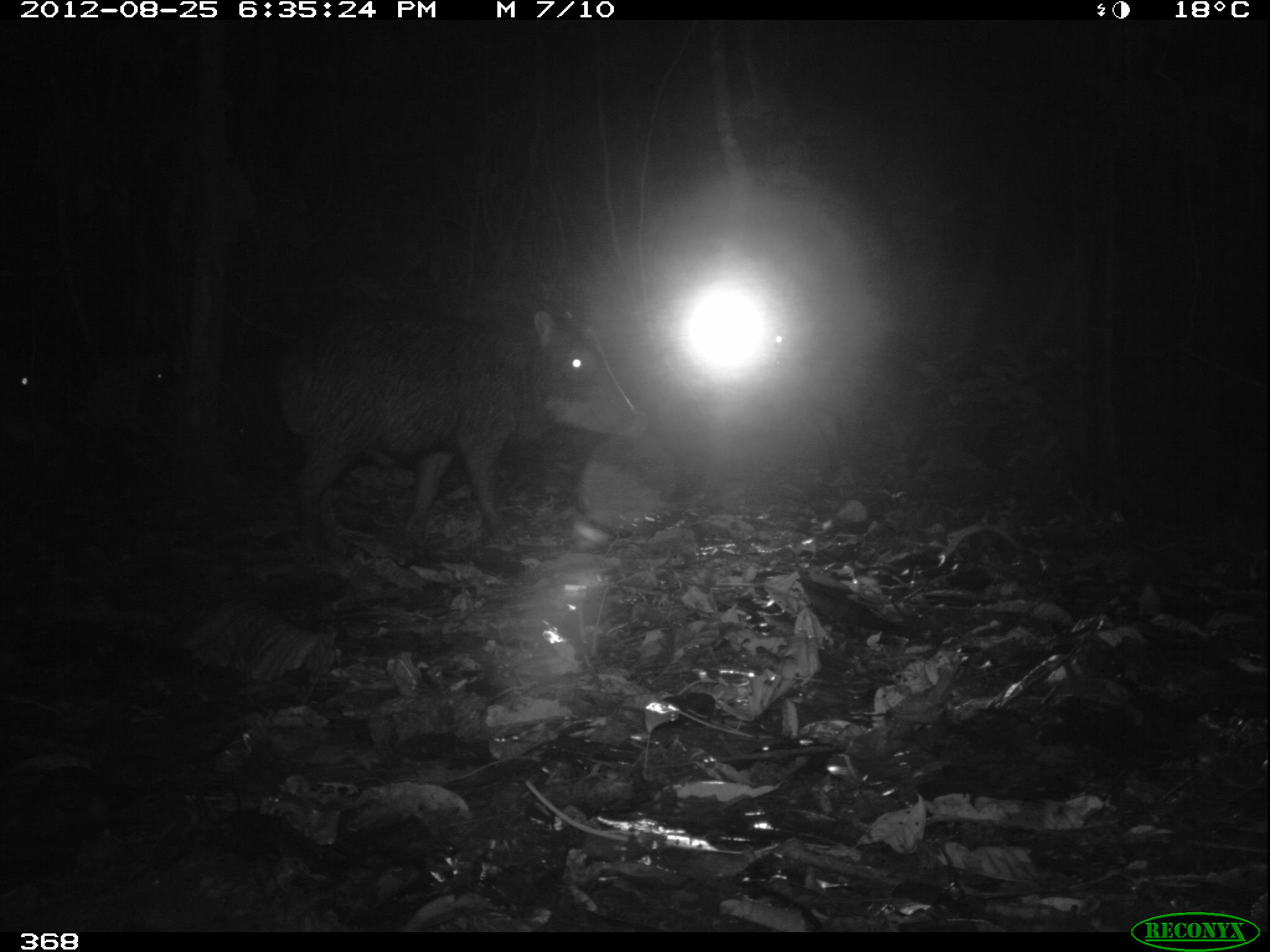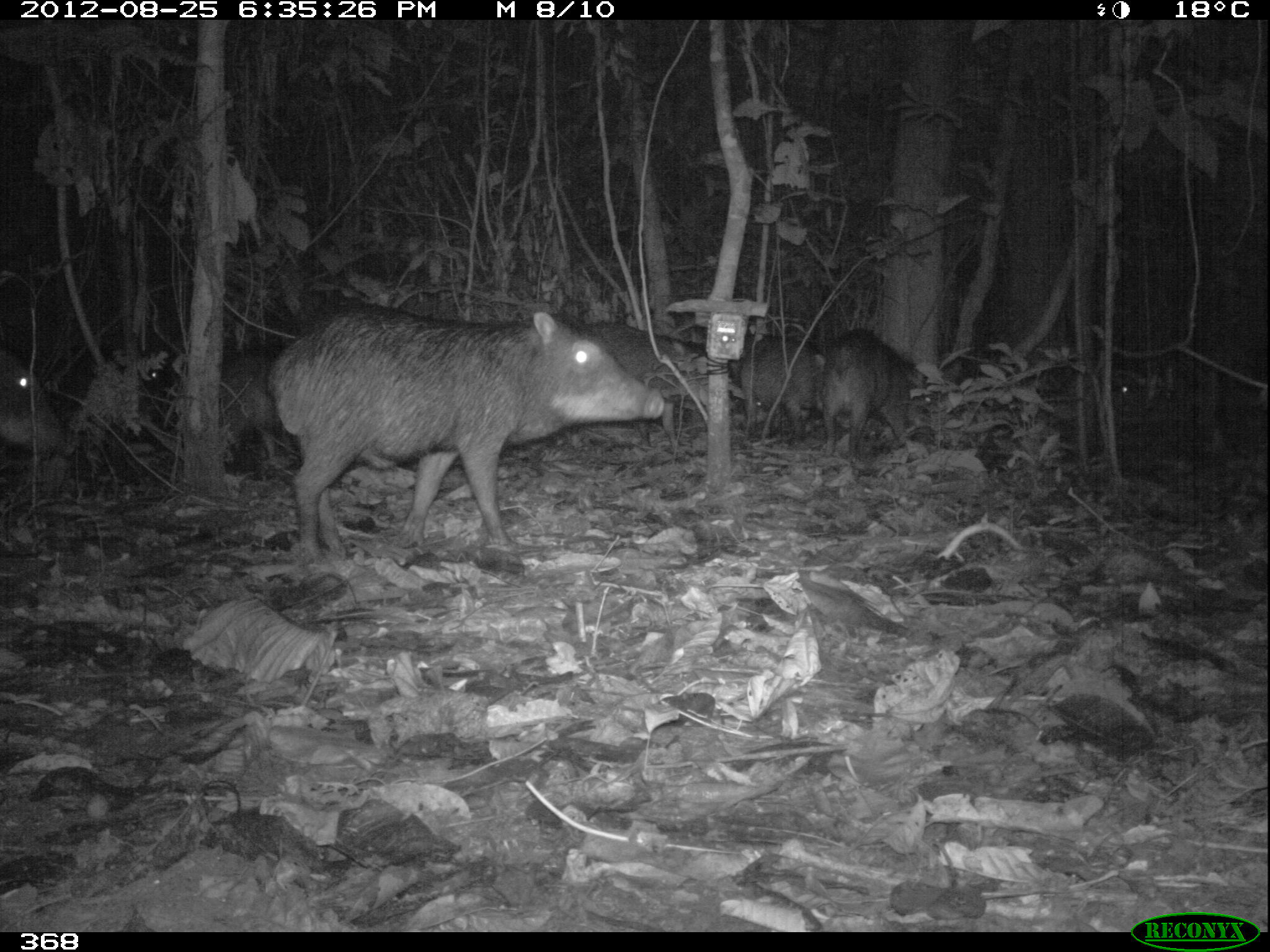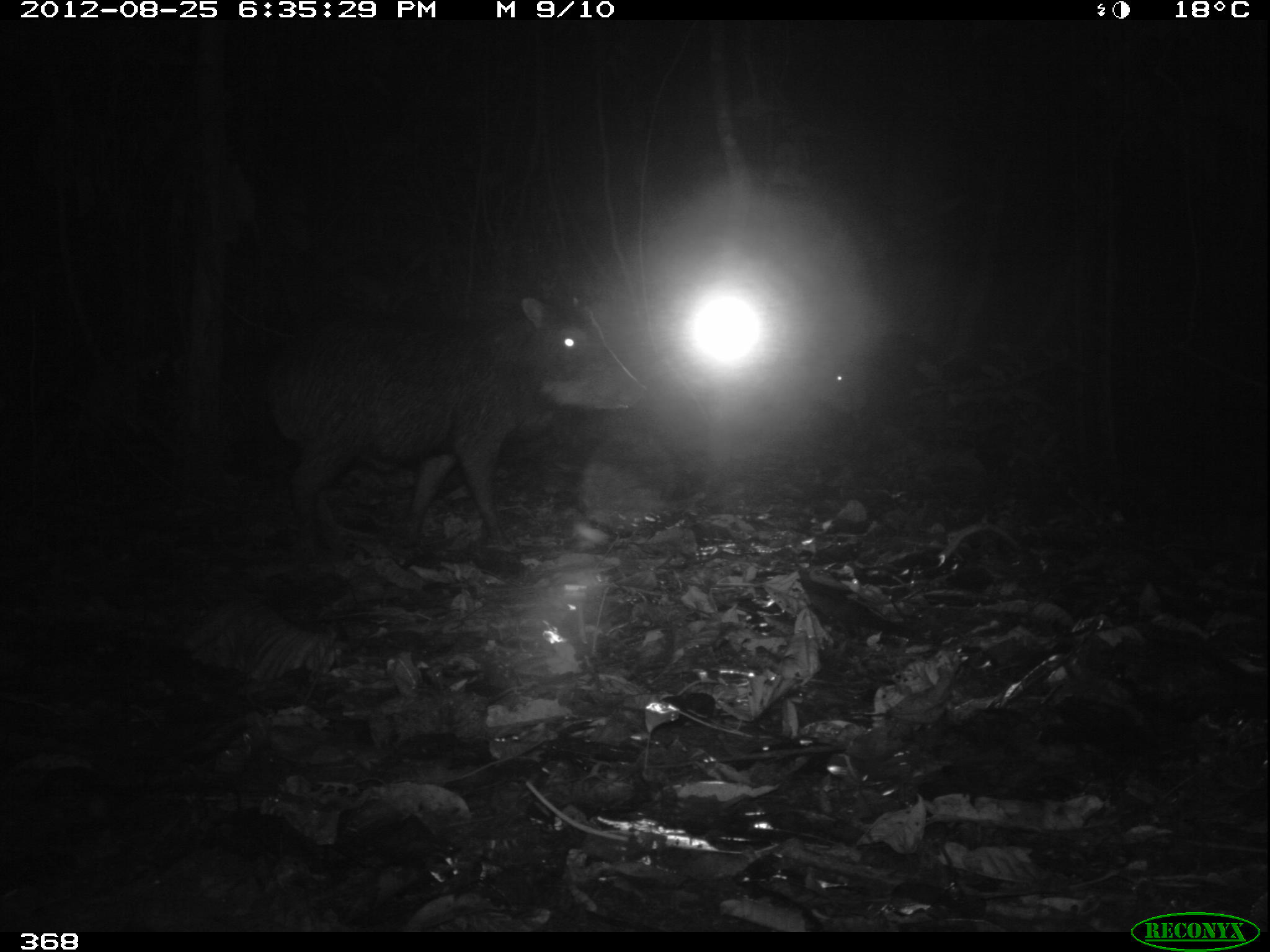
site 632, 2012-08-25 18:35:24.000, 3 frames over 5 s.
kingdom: Animalia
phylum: Chordata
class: Mammalia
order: Artiodactyla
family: Tayassuidae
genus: Tayassu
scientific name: Tayassu pecari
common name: white-lipped peccary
Tayassu pecari (white-lipped peccary).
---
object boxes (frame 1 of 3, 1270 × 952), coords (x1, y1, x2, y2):
tayassu pecari: (279, 285, 646, 563); (775, 350, 934, 480)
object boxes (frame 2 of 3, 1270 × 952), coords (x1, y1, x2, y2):
tayassu pecari: (268, 307, 666, 555); (581, 317, 741, 451); (816, 328, 921, 455); (732, 328, 821, 443); (0, 343, 80, 465); (102, 341, 189, 438); (218, 343, 275, 483)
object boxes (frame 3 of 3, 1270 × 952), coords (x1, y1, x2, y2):
tayassu pecari: (262, 288, 646, 554)